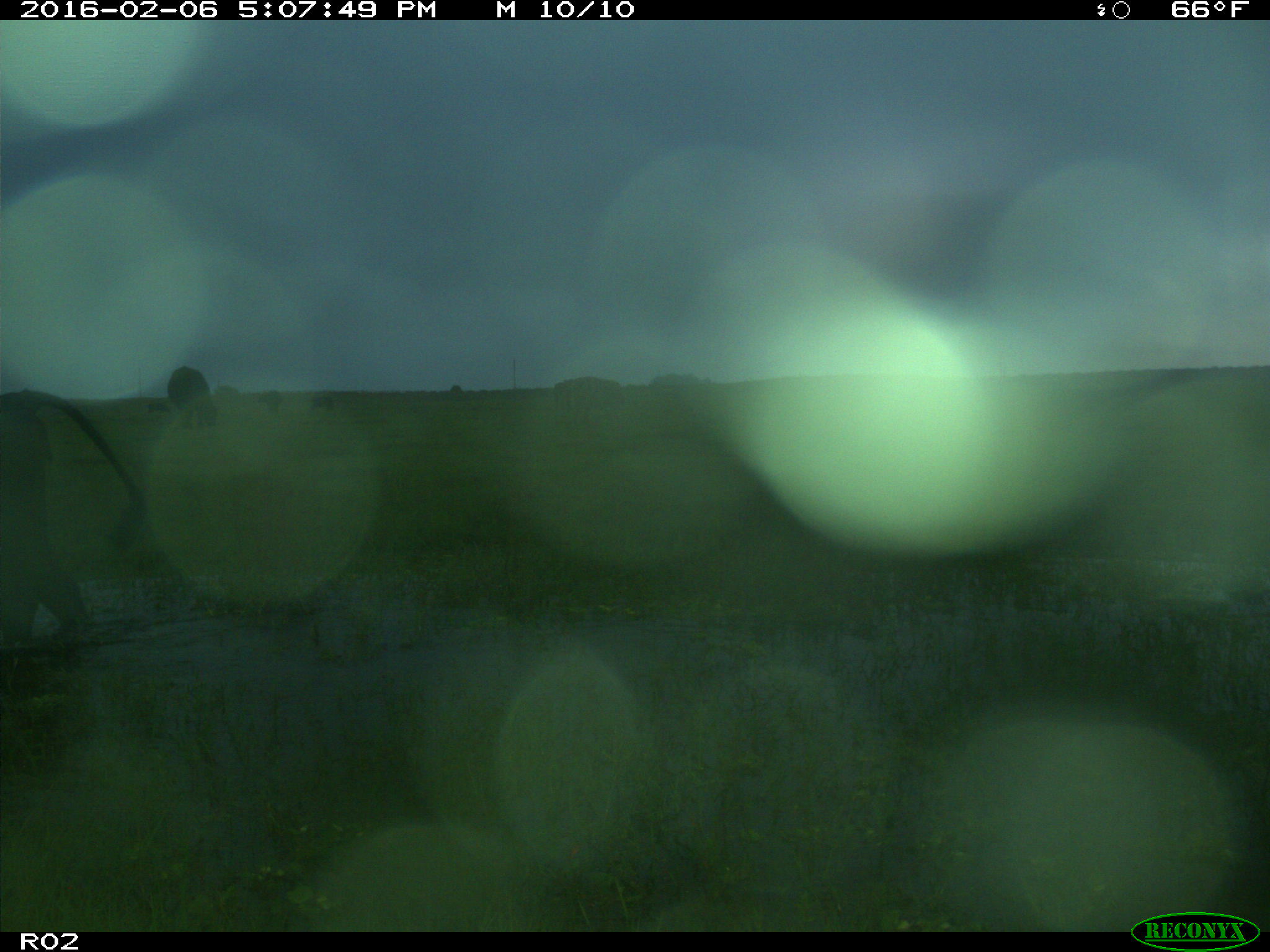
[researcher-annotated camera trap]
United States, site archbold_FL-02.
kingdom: Animalia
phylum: Chordata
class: Mammalia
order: Artiodactyla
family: Bovidae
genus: Bos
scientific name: Bos taurus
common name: domestic cow